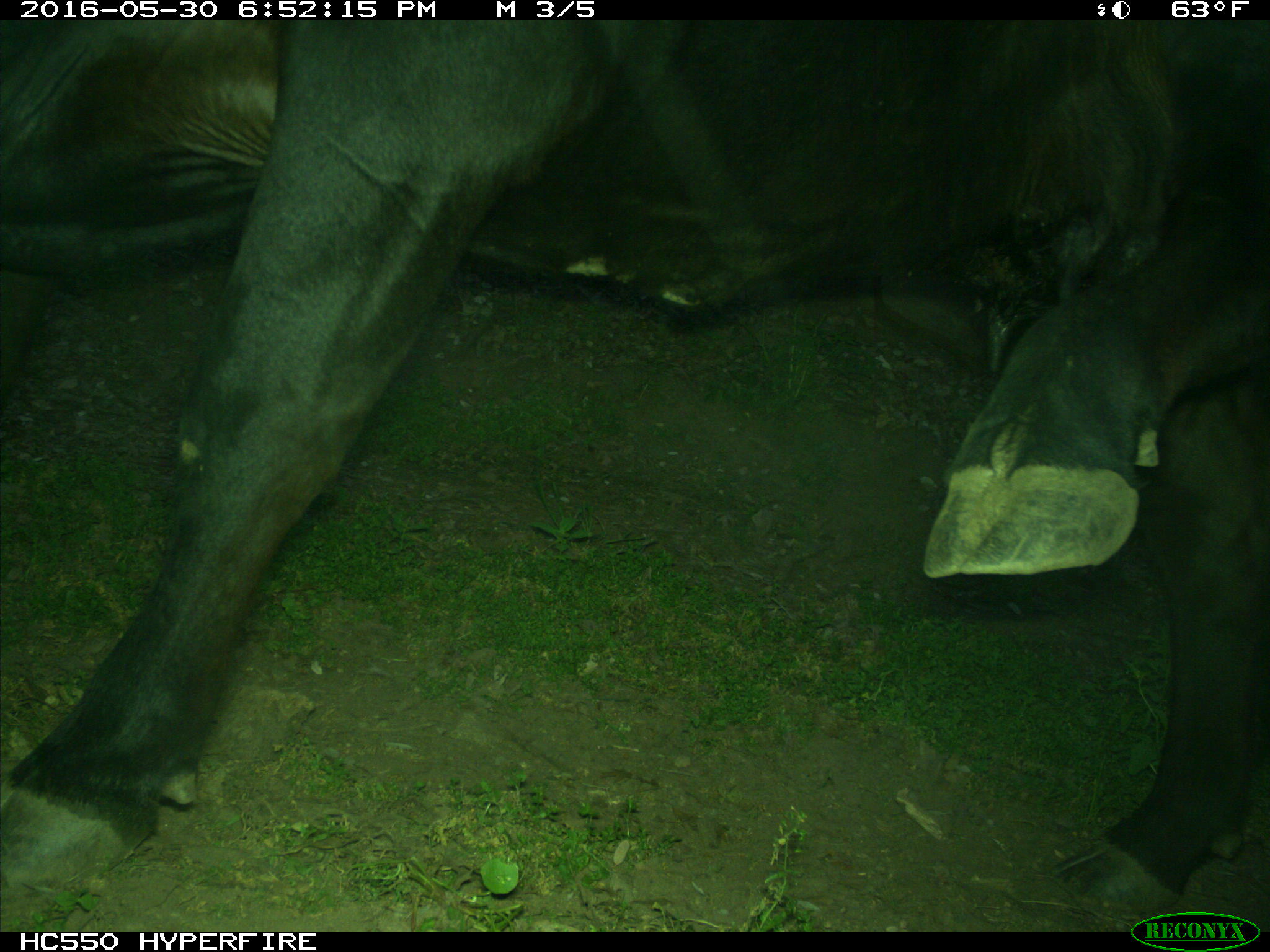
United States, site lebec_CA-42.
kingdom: Animalia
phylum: Chordata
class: Mammalia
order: Artiodactyla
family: Bovidae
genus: Bos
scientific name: Bos taurus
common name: domestic cow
Bos taurus (domestic cow).